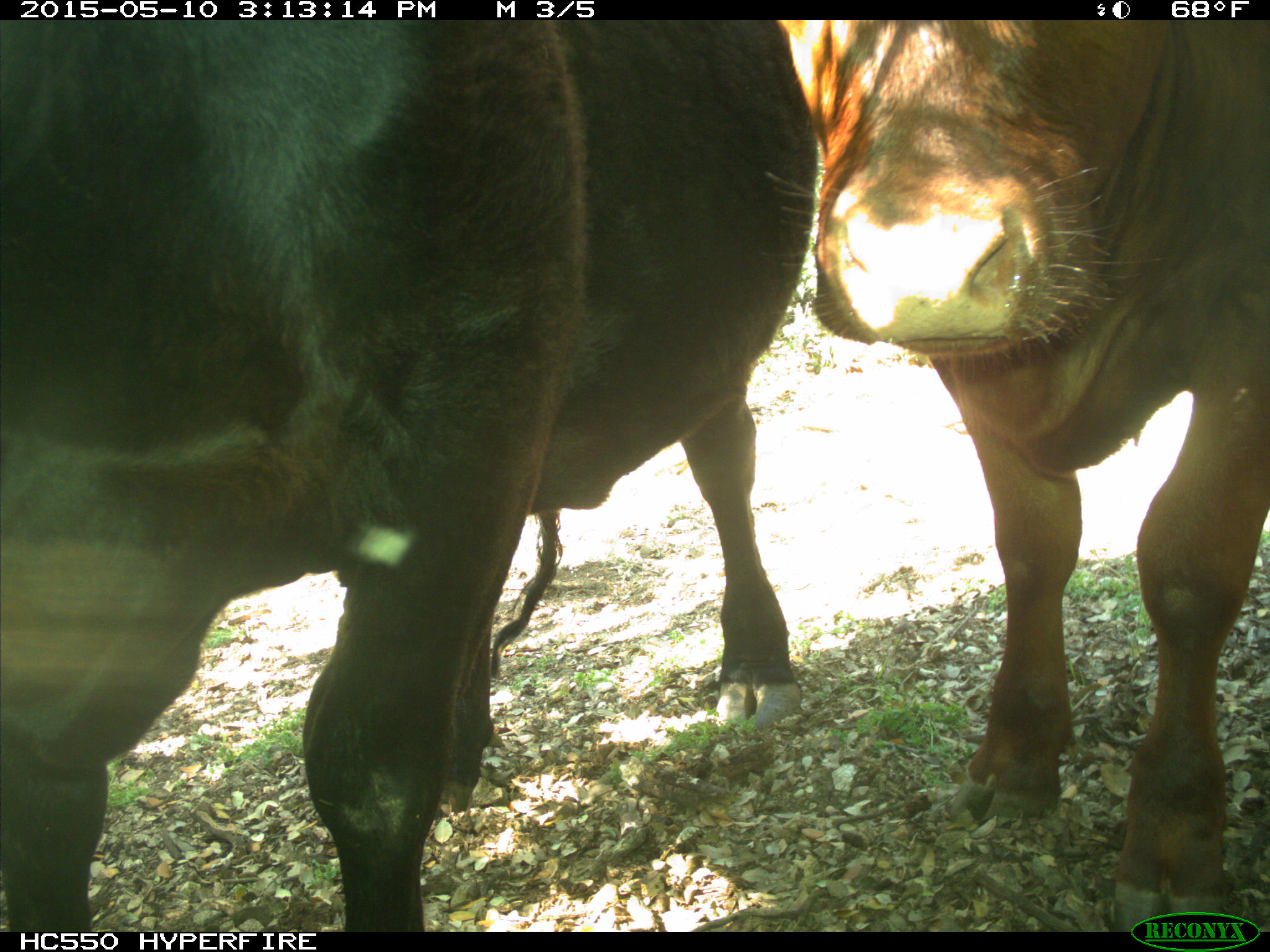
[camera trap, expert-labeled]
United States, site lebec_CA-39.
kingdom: Animalia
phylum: Chordata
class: Mammalia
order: Artiodactyla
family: Bovidae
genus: Bos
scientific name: Bos taurus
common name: domestic cow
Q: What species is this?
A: Bos taurus (domestic cow).